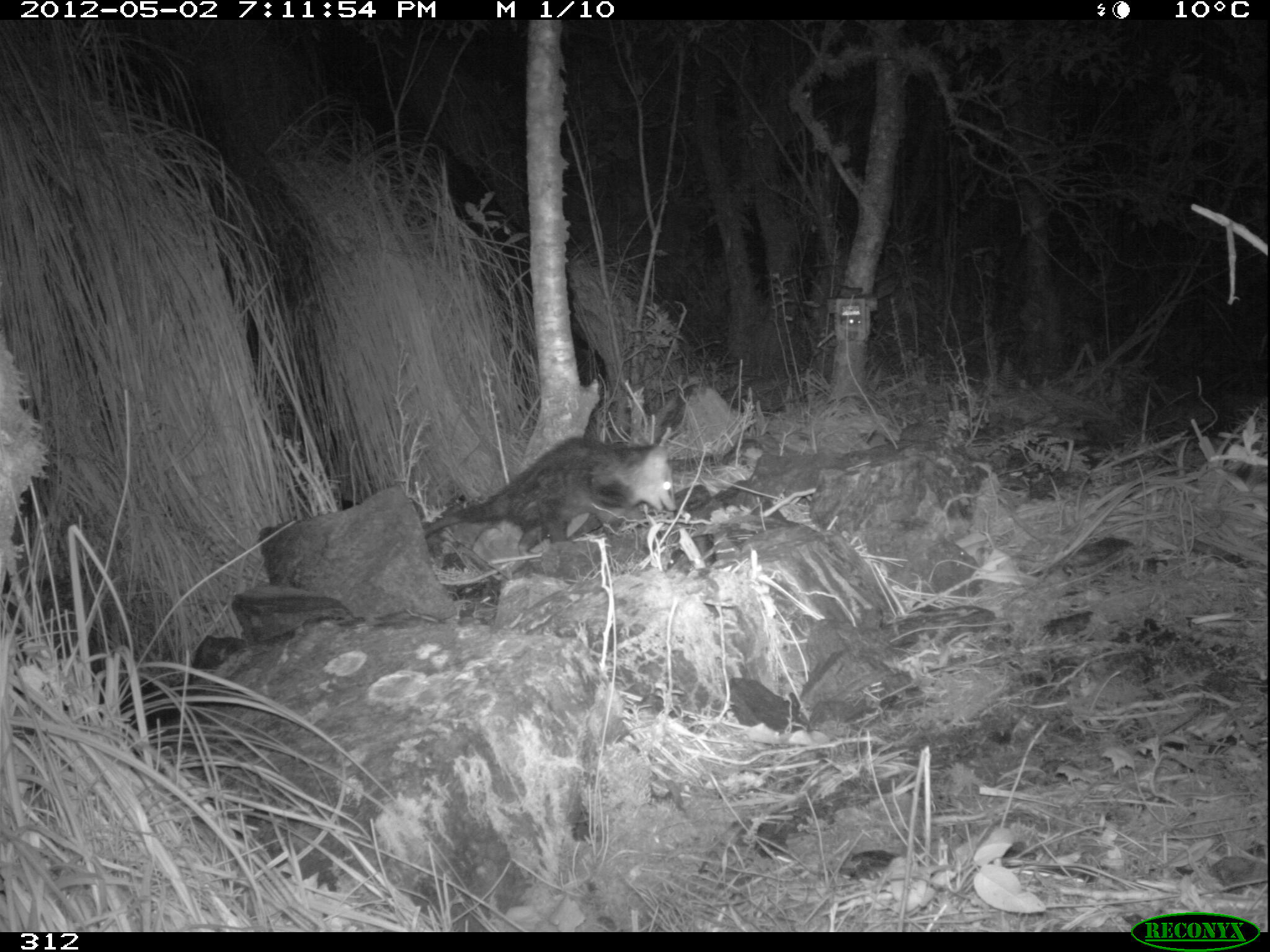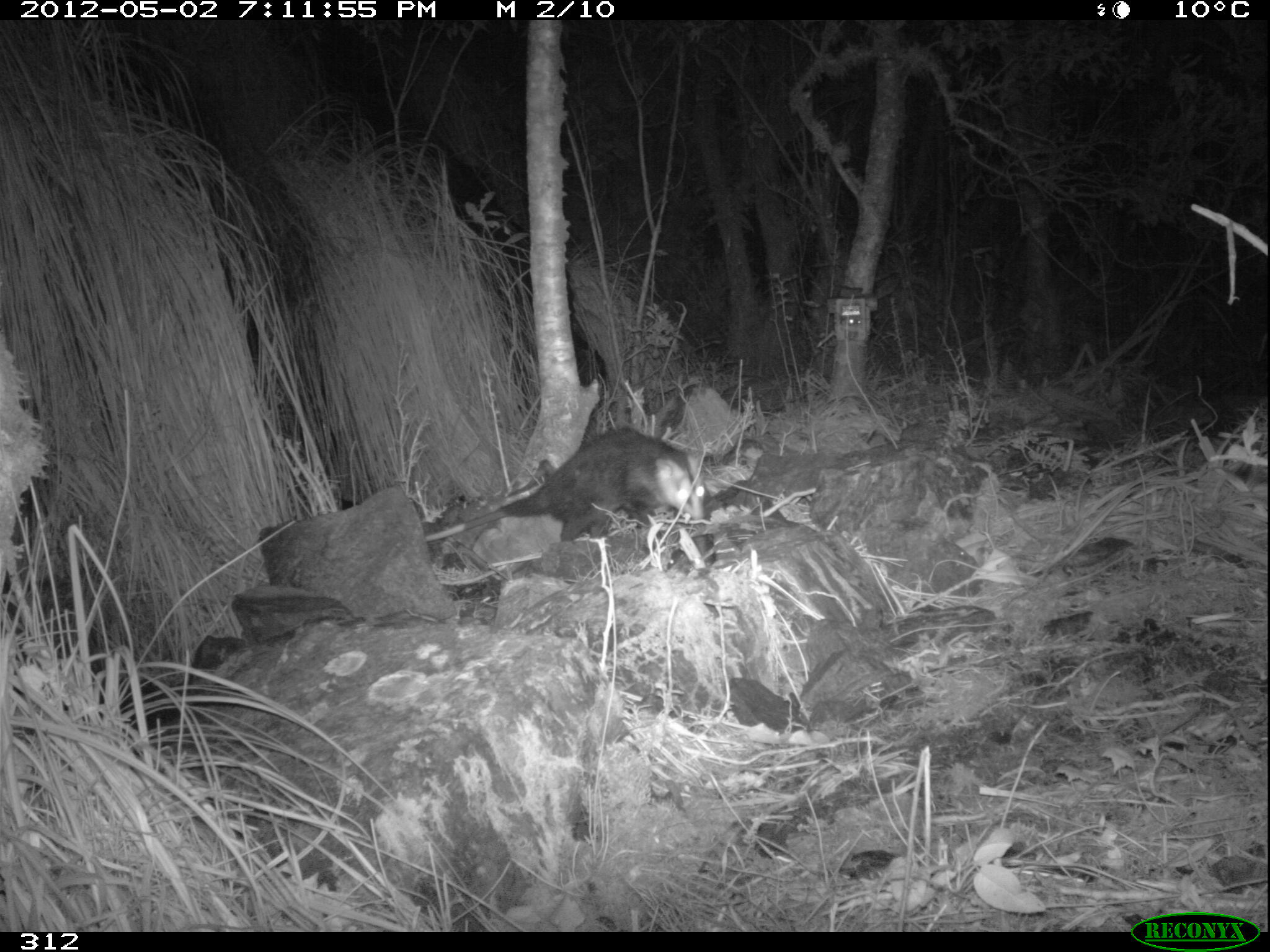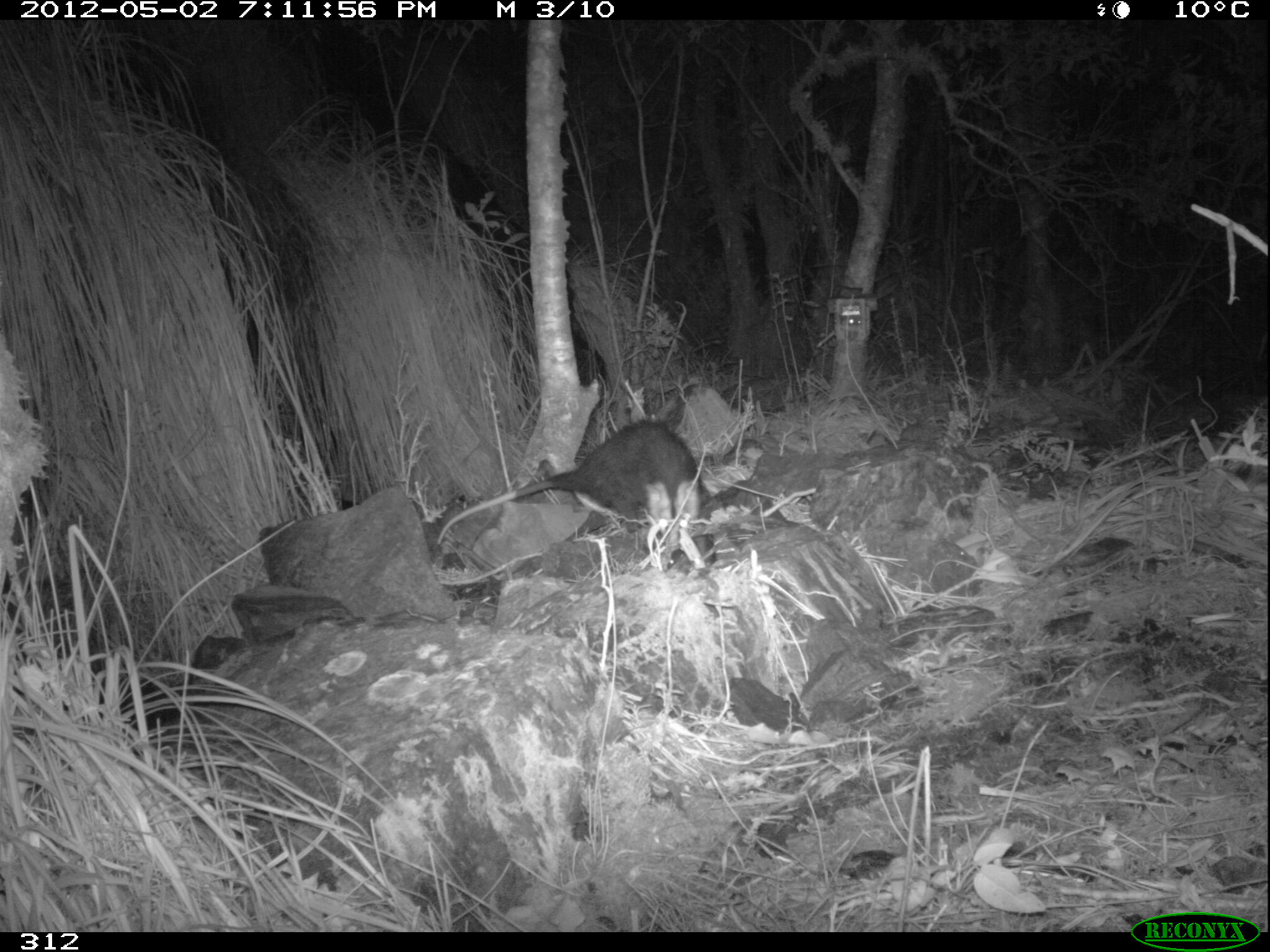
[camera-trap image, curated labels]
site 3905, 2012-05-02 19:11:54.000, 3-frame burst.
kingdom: Animalia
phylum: Chordata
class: Mammalia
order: Didelphimorphia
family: Didelphidae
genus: Didelphis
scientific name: Didelphis pernigra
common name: andean white-eared opossum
Didelphis pernigra (andean white-eared opossum).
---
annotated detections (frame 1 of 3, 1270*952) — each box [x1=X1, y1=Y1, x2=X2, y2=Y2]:
didelphis pernigra: [x1=422, y1=435, x2=678, y2=557]